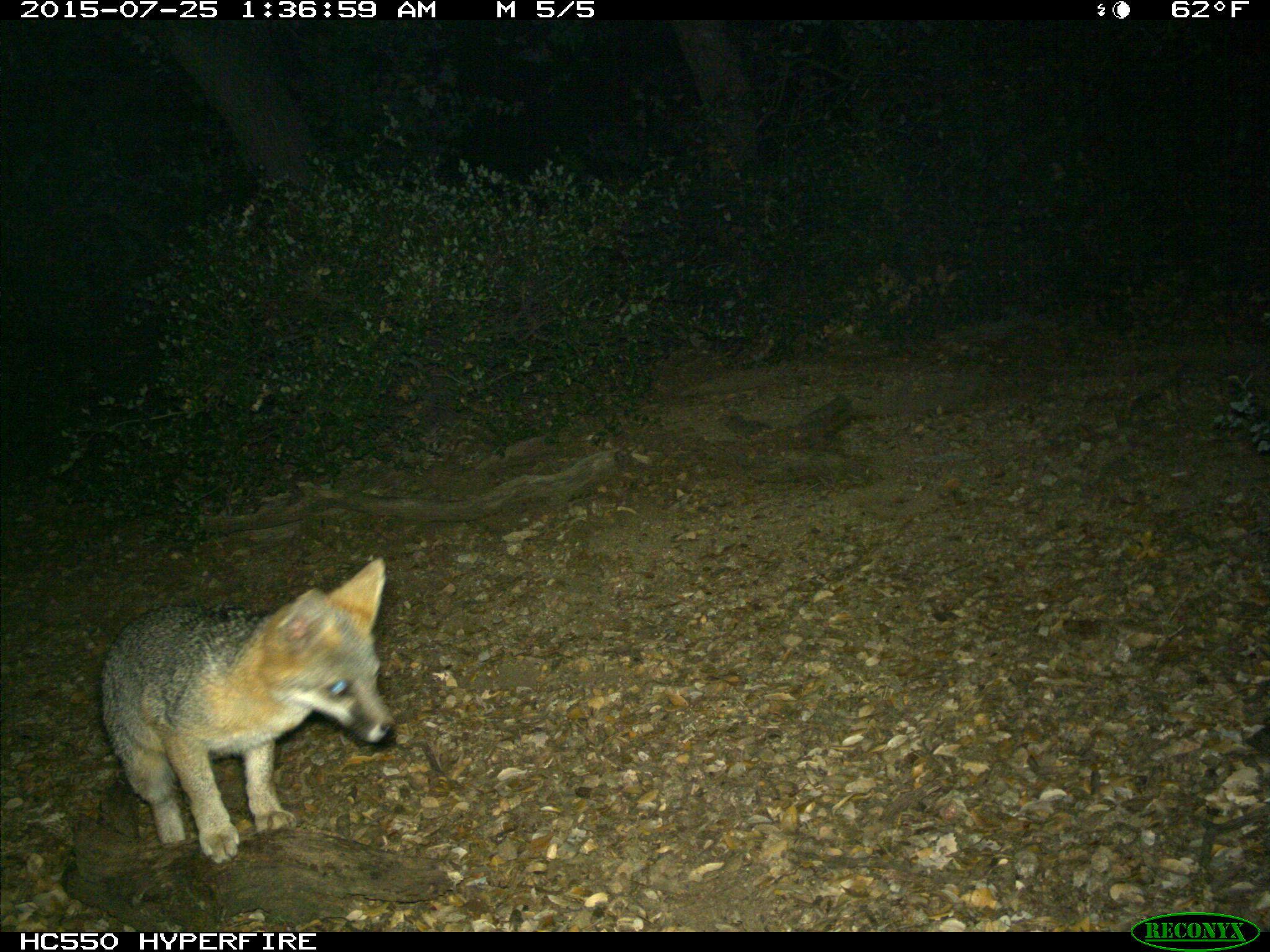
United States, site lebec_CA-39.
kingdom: Animalia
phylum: Chordata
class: Mammalia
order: Carnivora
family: Canidae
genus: Urocyon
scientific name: Urocyon cinereoargenteus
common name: gray fox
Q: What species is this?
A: Urocyon cinereoargenteus (gray fox).